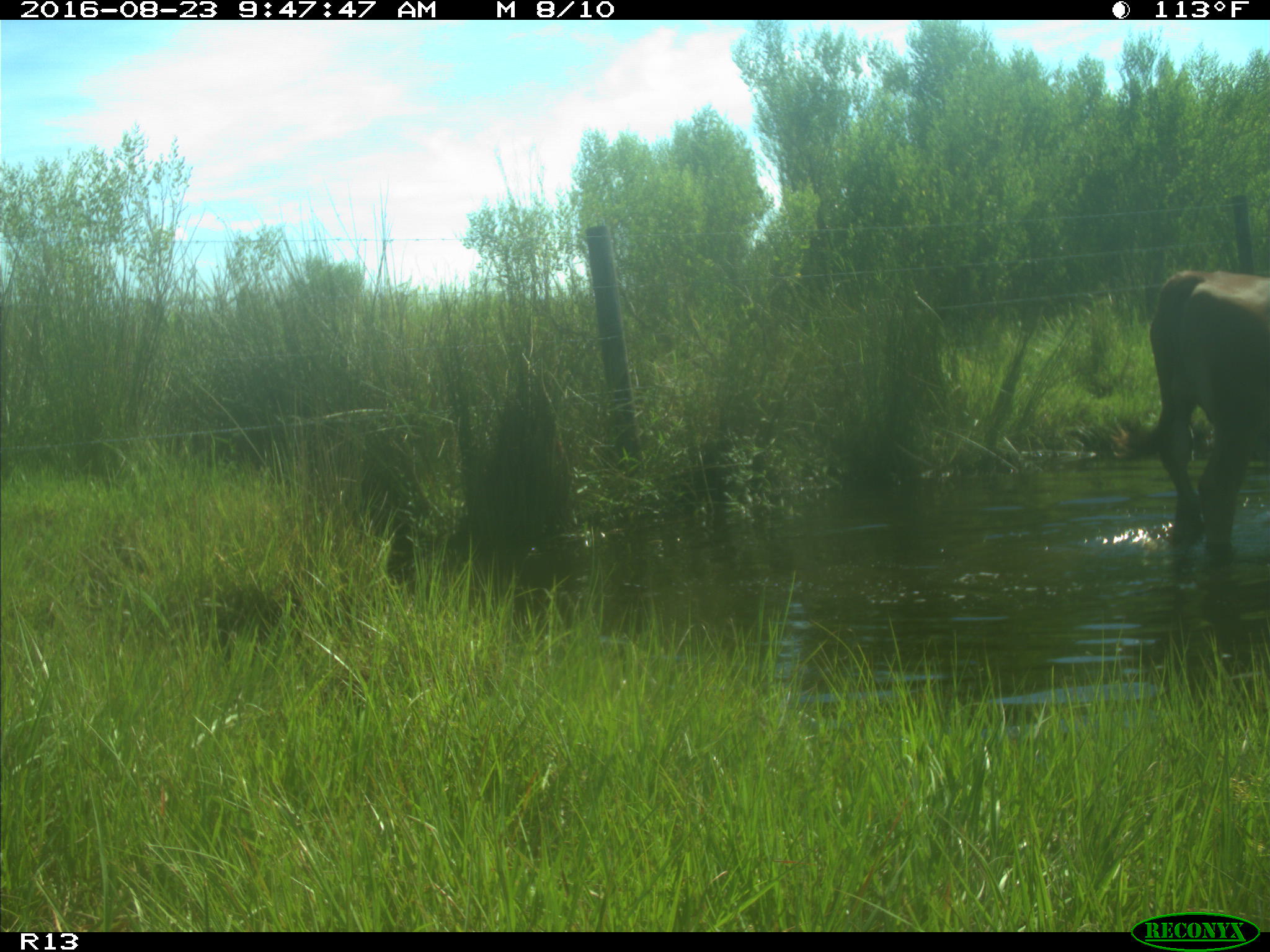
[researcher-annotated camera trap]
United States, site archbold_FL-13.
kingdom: Animalia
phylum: Chordata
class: Mammalia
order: Artiodactyla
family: Bovidae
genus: Bos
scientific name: Bos taurus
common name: domestic cow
Bos taurus (domestic cow).